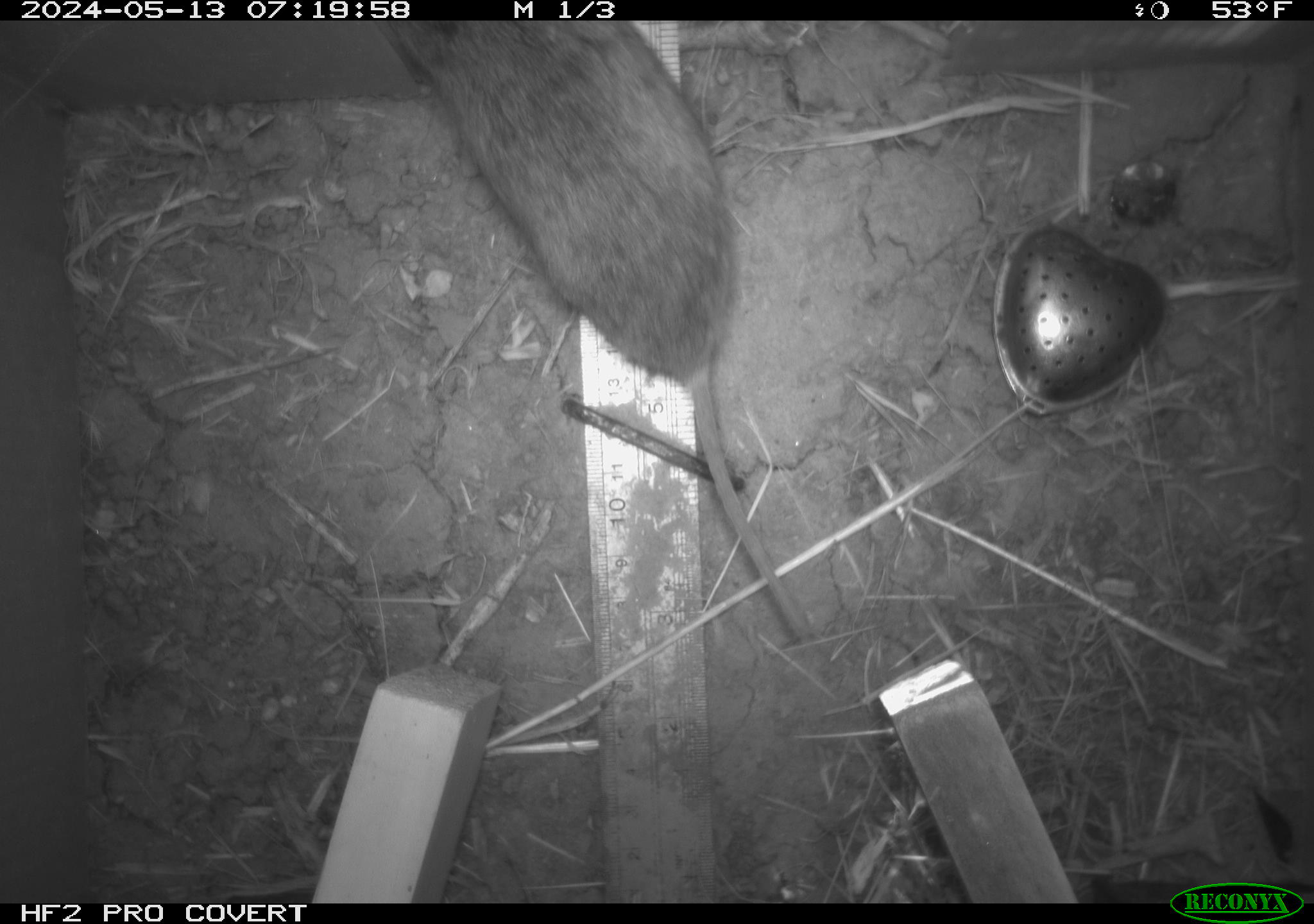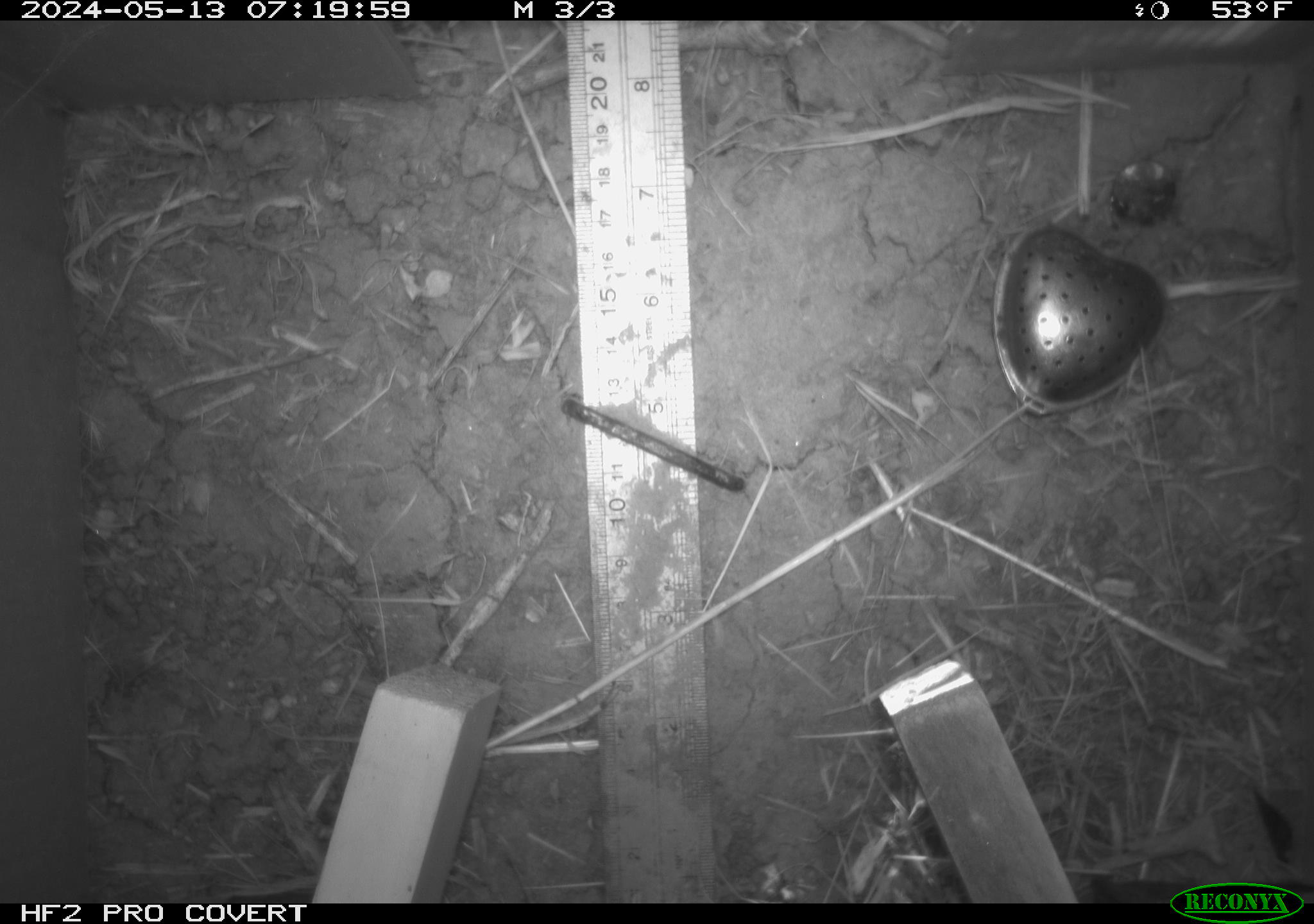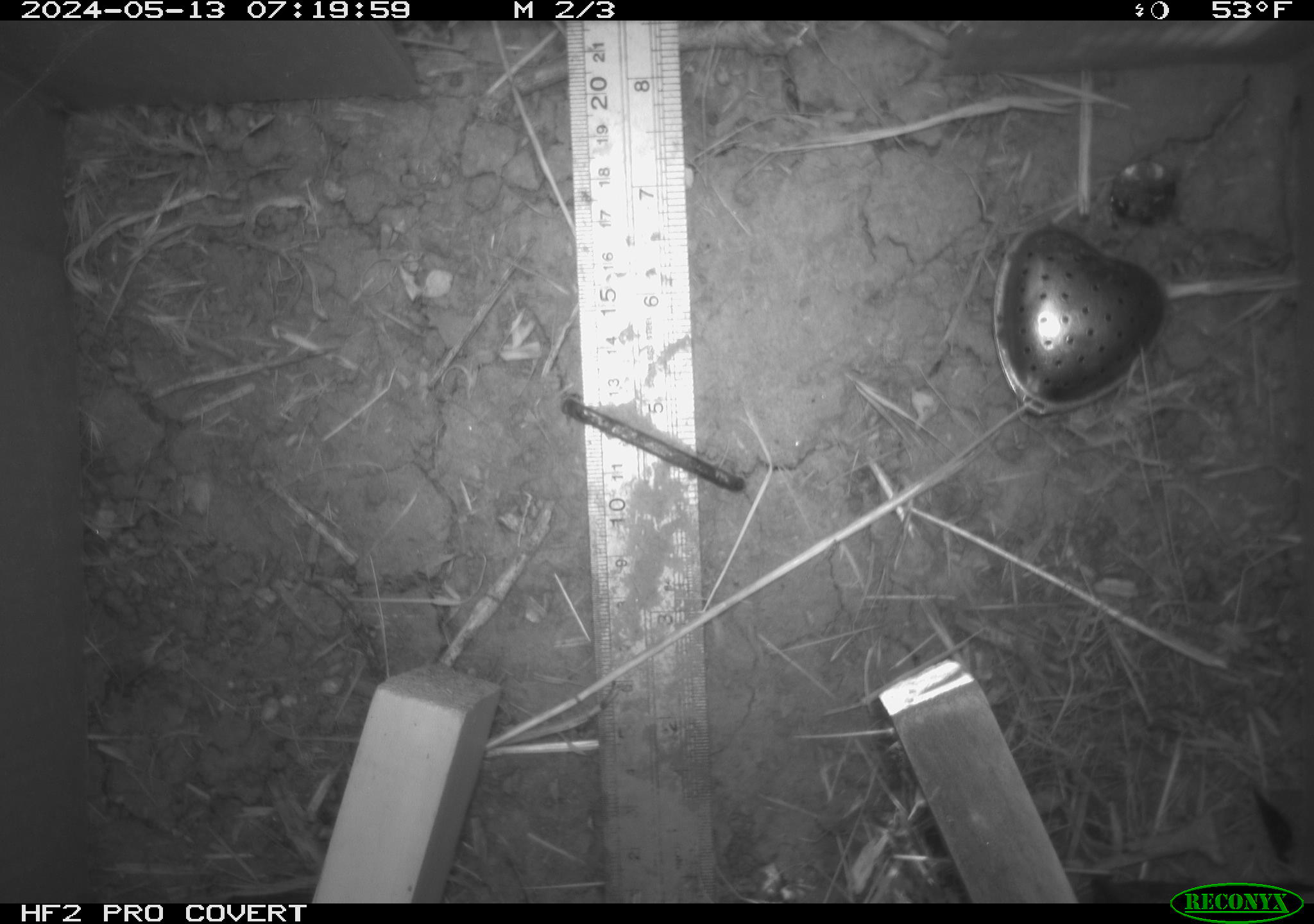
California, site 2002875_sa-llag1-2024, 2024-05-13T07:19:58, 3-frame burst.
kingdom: Animalia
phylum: Chordata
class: Mammalia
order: Rodentia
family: Cricetidae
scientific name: Arvicolinae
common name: voles, lemmings, and muskrats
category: arvicolinae subfamily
Arvicolinae subfamily (voles, lemmings, and muskrats) (Arvicolinae).